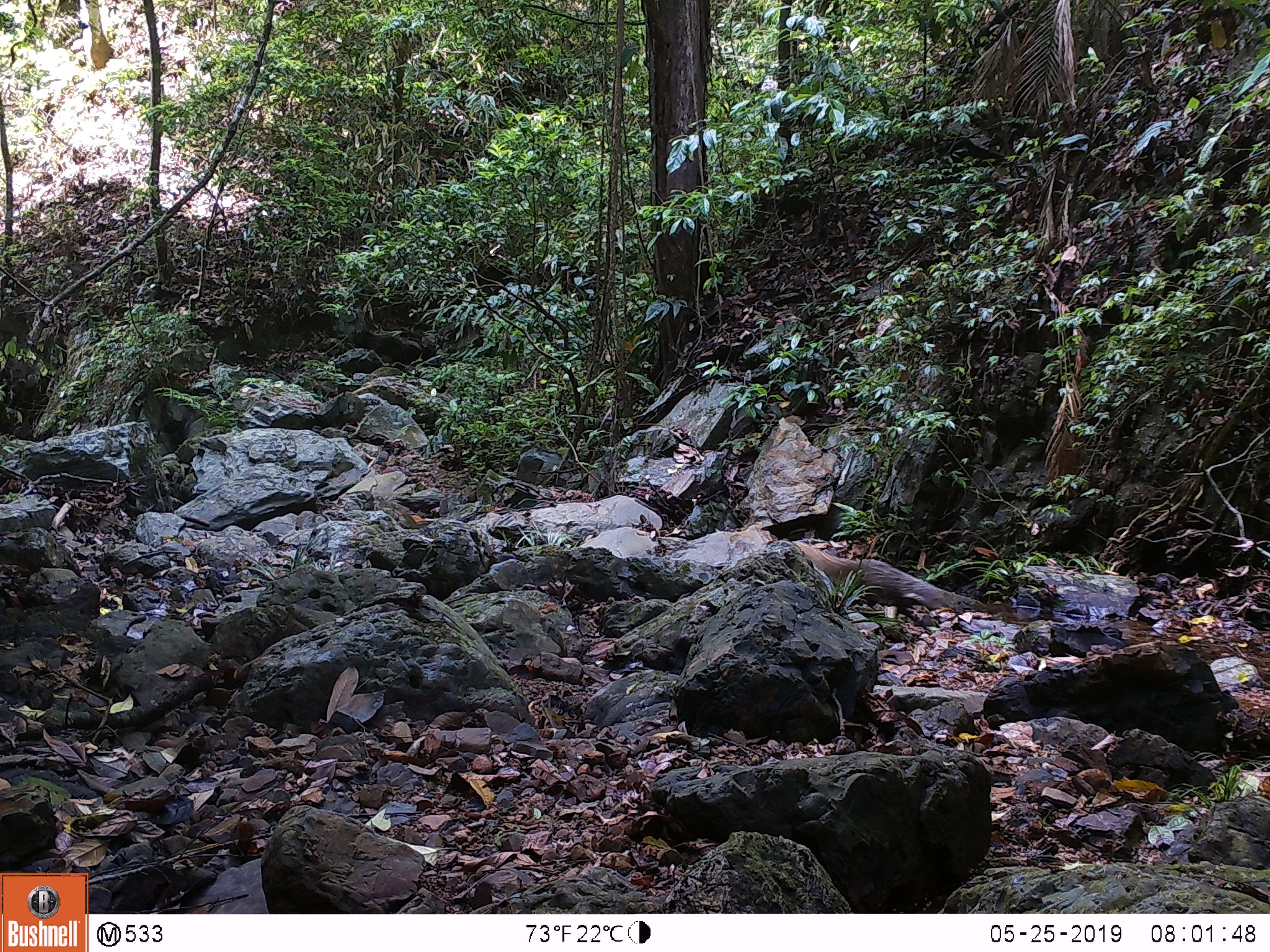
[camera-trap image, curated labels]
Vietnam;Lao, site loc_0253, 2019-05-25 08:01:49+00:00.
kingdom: Animalia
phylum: Chordata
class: Mammalia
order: Carnivora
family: Herpestidae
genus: Urva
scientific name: Urva urva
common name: crab-eating mongoose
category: crab eating mongoose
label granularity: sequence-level